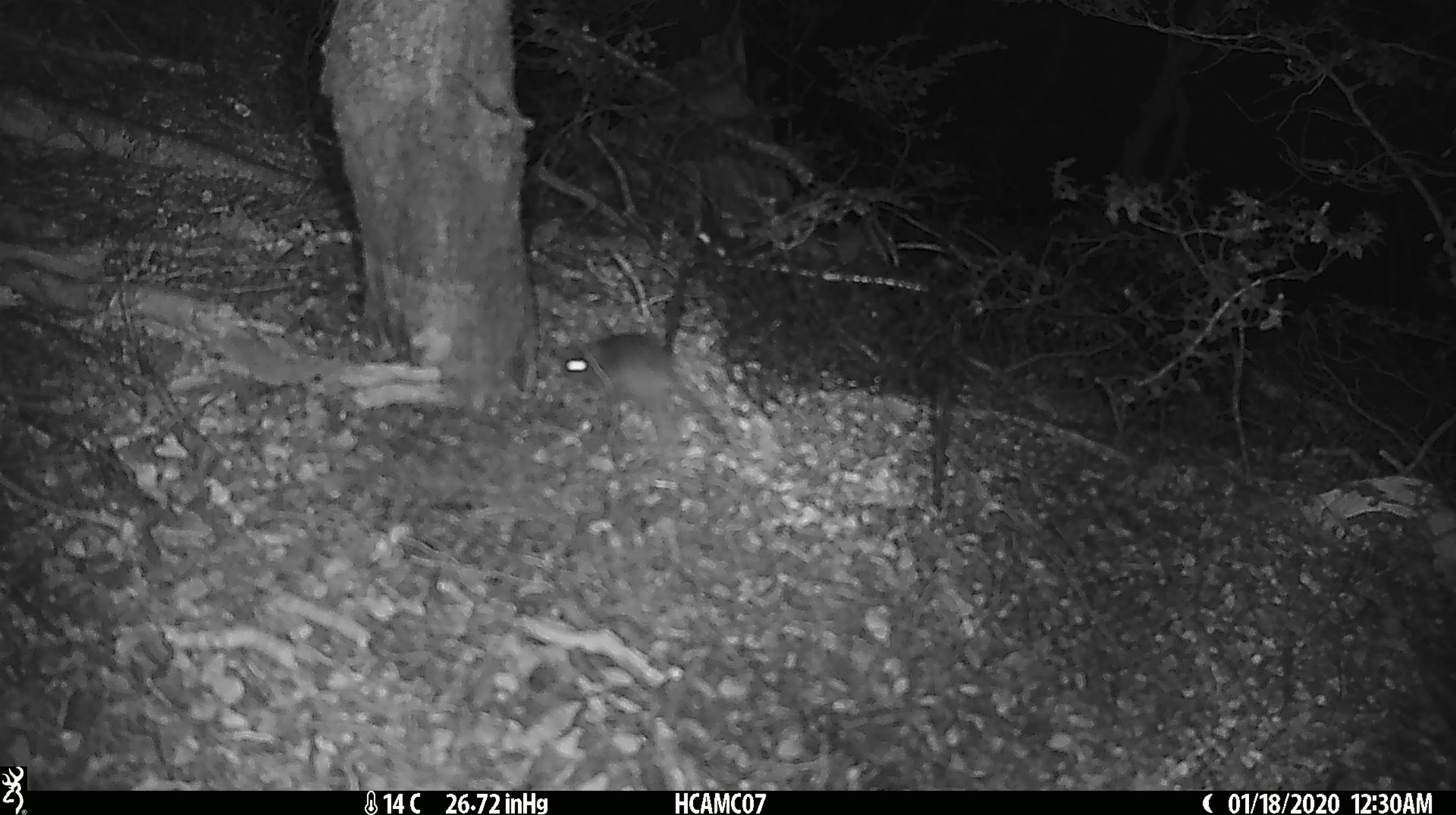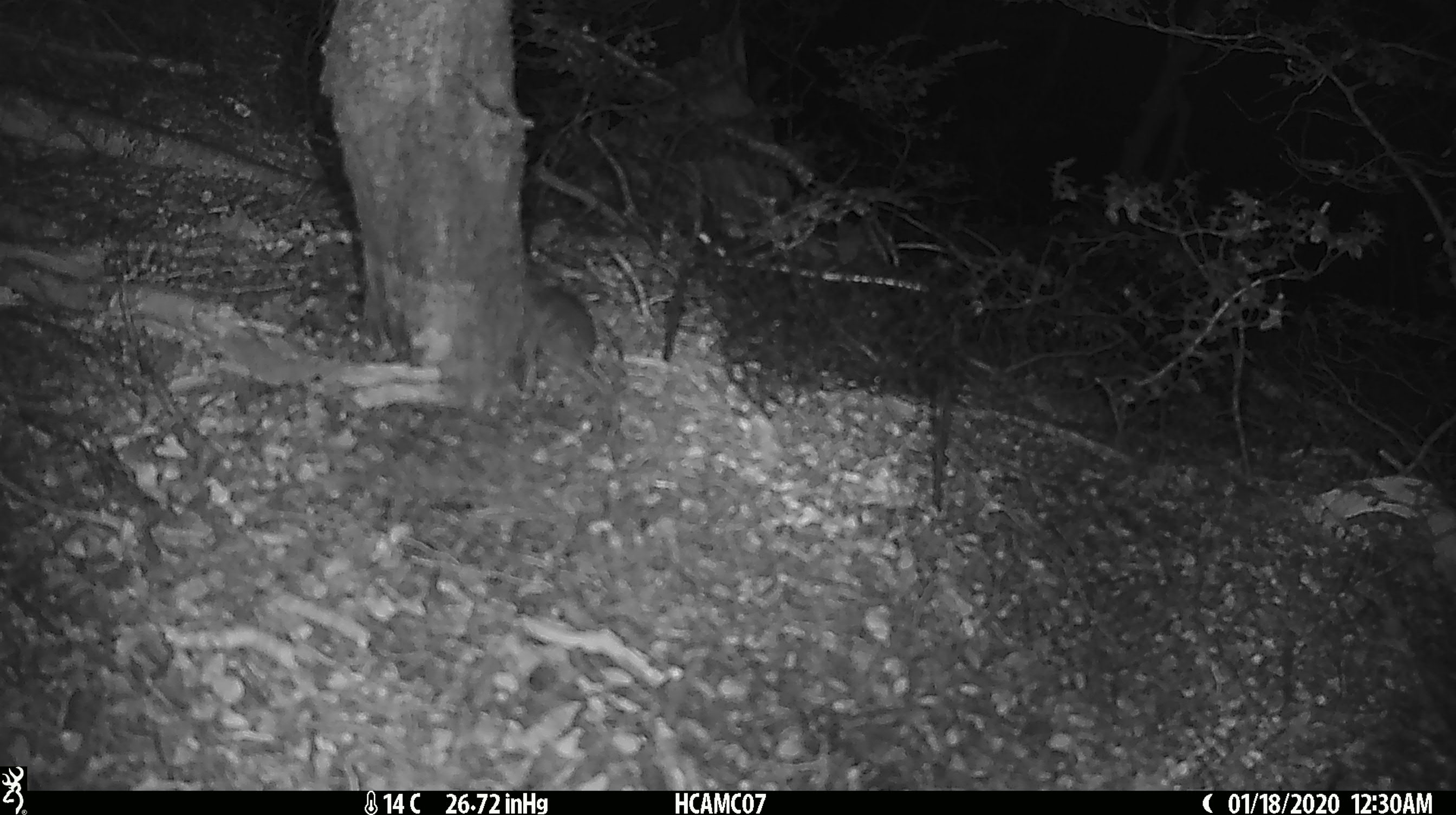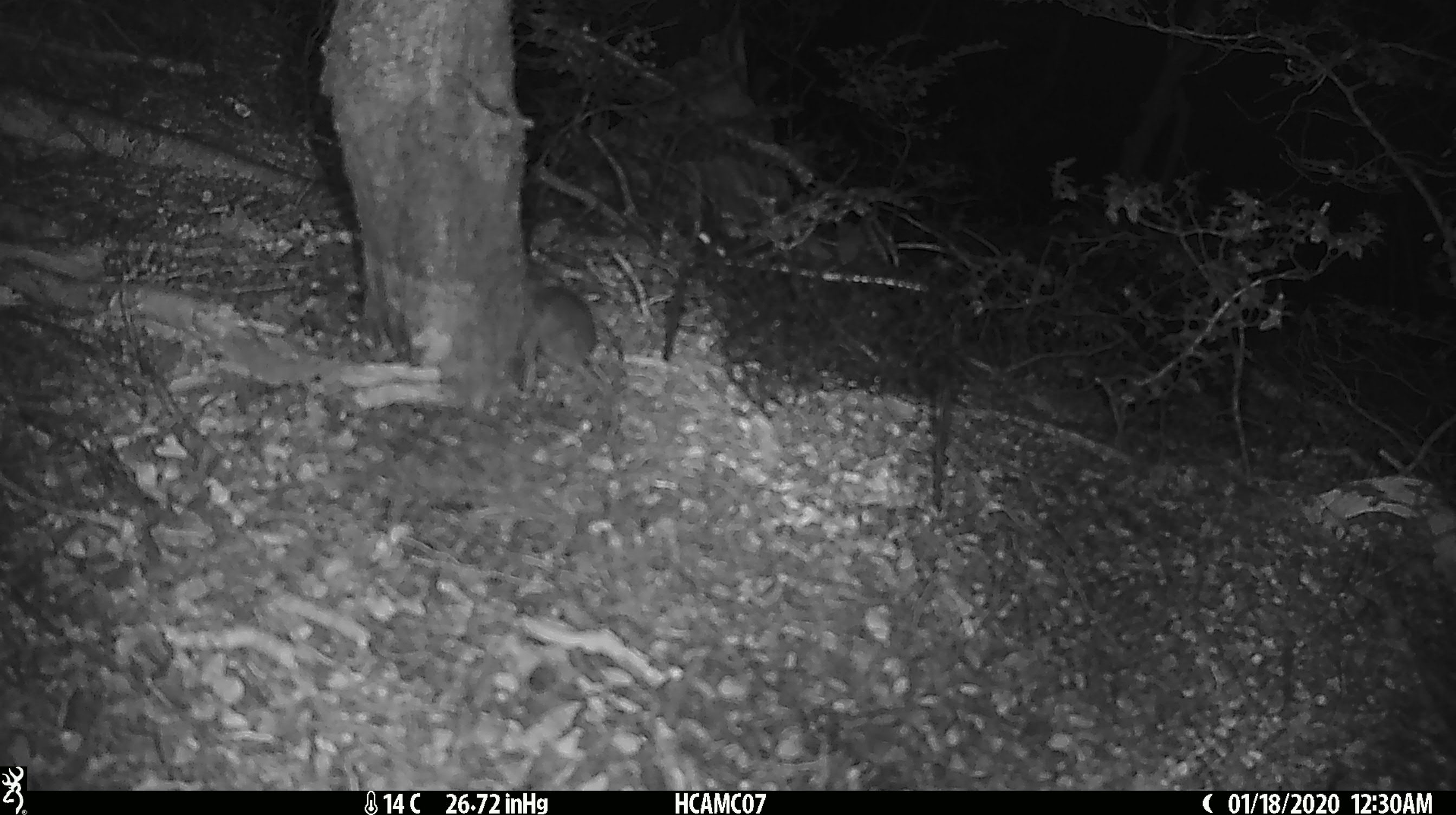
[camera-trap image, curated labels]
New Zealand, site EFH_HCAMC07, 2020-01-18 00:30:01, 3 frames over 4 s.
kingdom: Animalia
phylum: Chordata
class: Mammalia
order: Rodentia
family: Muridae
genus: Mus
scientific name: Mus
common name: mouse